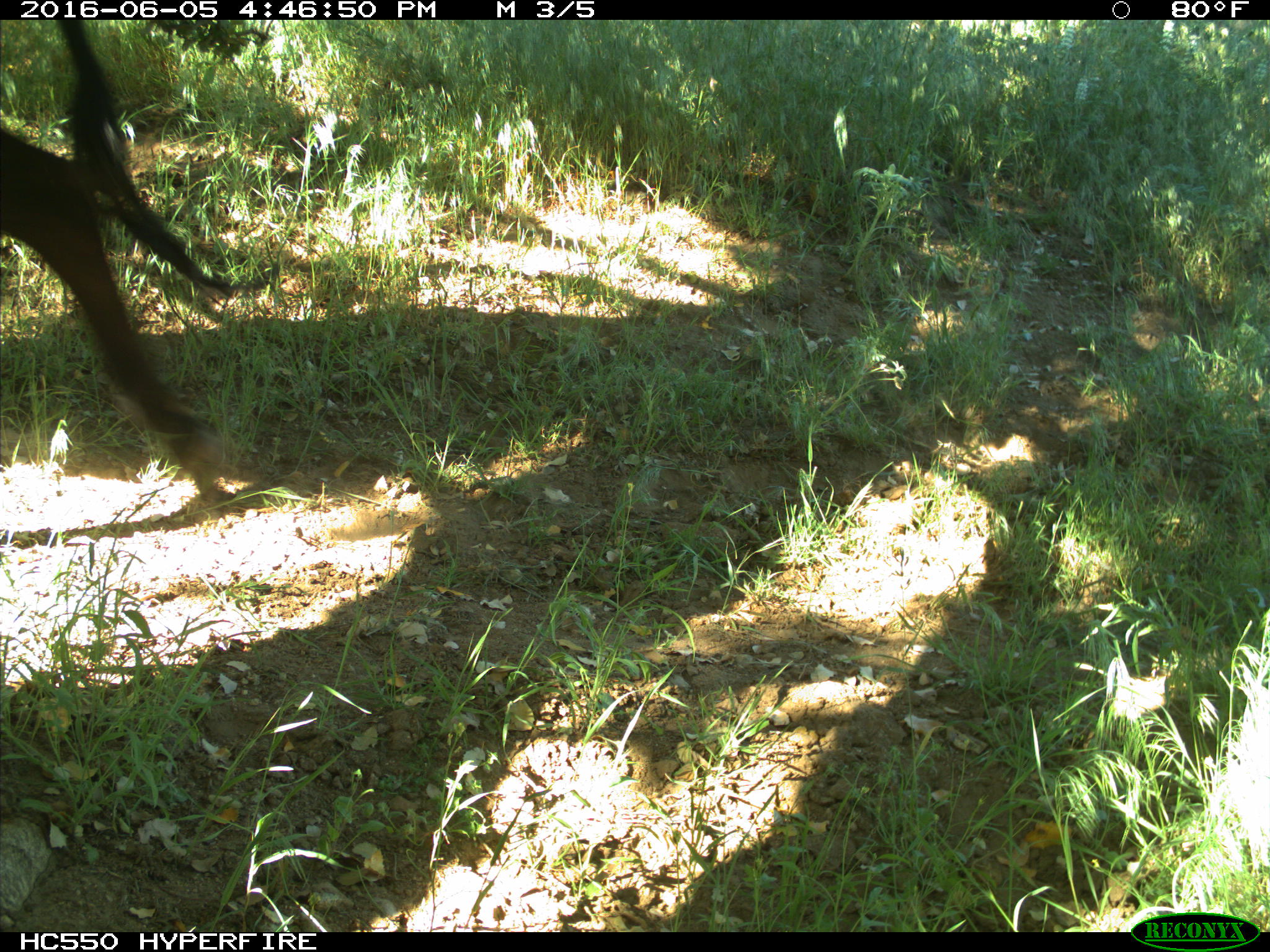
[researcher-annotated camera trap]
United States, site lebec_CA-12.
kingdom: Animalia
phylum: Chordata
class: Mammalia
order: Artiodactyla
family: Bovidae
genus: Bos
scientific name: Bos taurus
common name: domestic cow